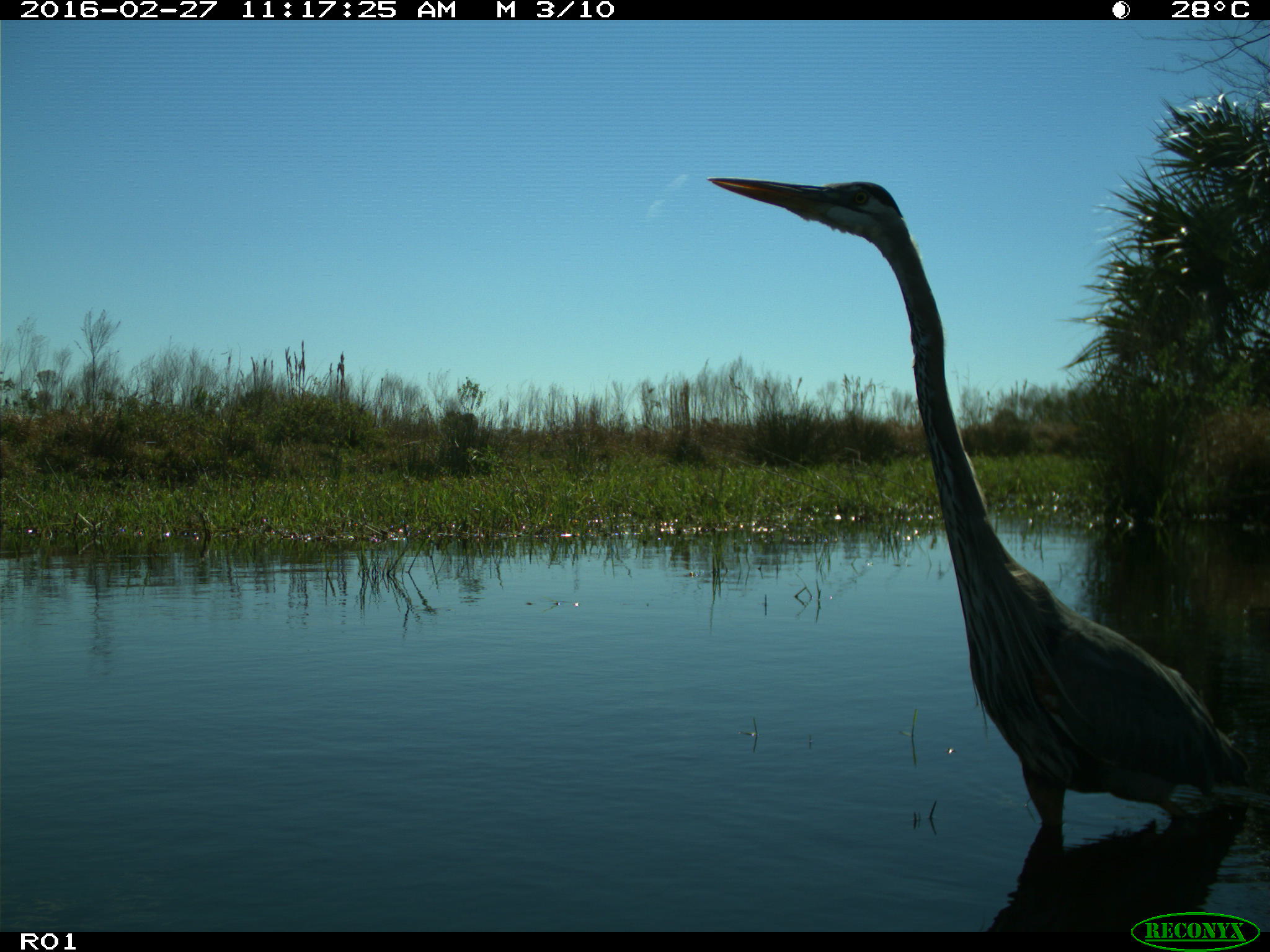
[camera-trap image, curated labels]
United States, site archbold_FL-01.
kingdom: Animalia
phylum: Chordata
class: Aves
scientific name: Aves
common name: birds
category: unidentified bird